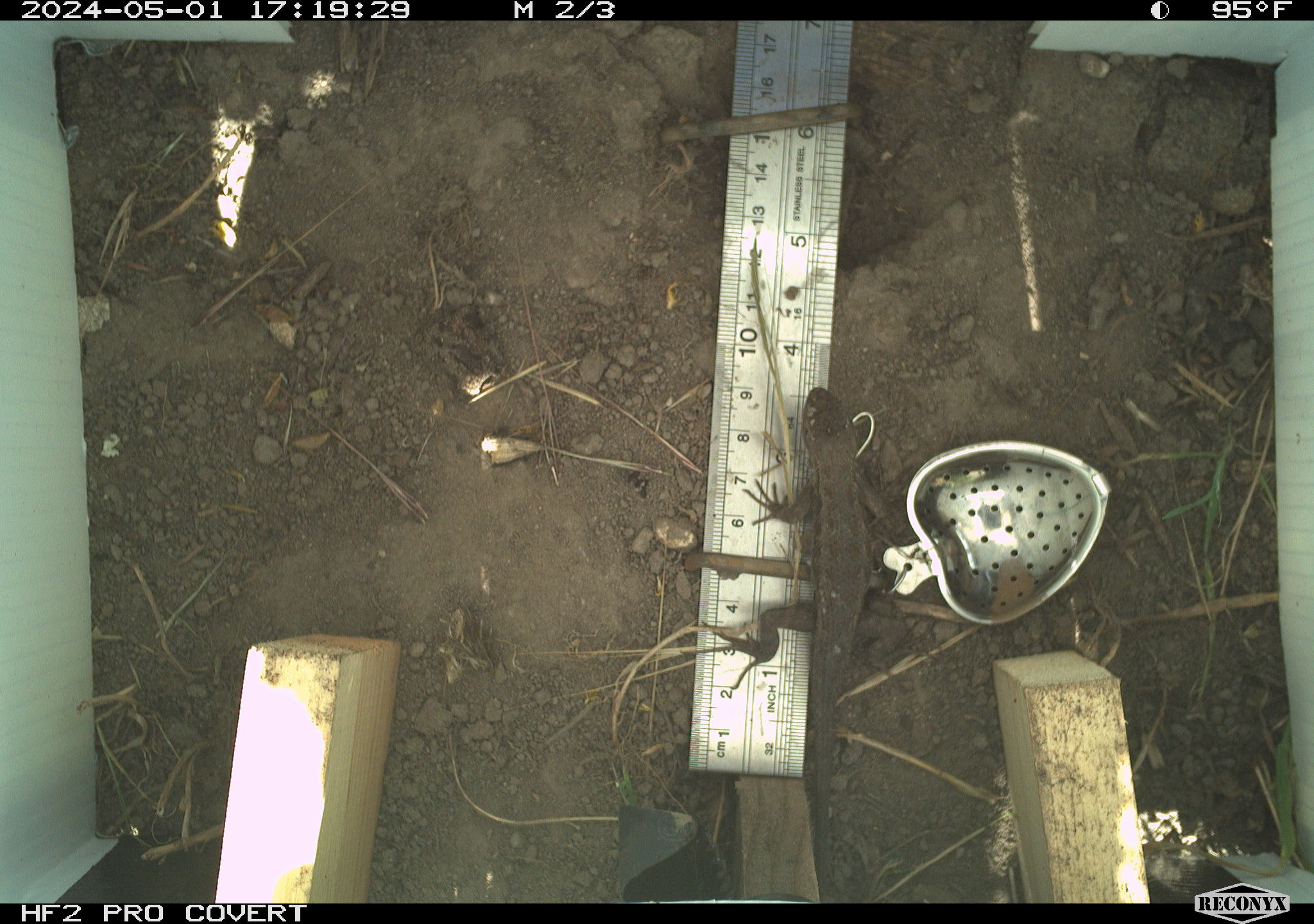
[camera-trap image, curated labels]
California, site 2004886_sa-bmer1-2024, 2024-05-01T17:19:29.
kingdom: Animalia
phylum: Chordata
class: Reptilia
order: Squamata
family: Phrynosomatidae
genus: Sceloporus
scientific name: Sceloporus occidentalis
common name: western fence lizard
Western fence lizard (Sceloporus occidentalis).